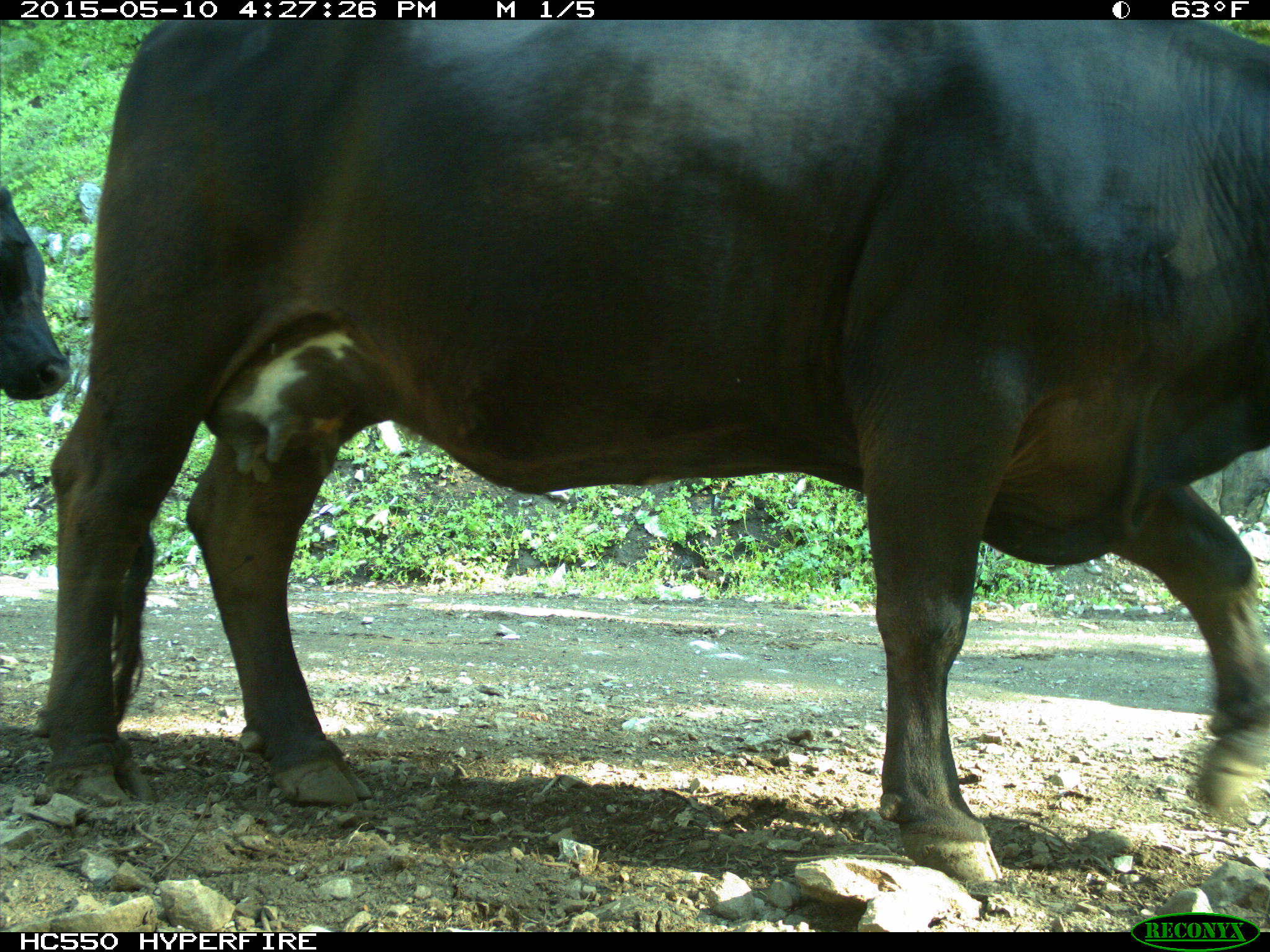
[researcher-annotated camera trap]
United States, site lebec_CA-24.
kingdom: Animalia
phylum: Chordata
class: Mammalia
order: Artiodactyla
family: Bovidae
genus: Bos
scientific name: Bos taurus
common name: domestic cow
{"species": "Bos taurus (domestic cow)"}